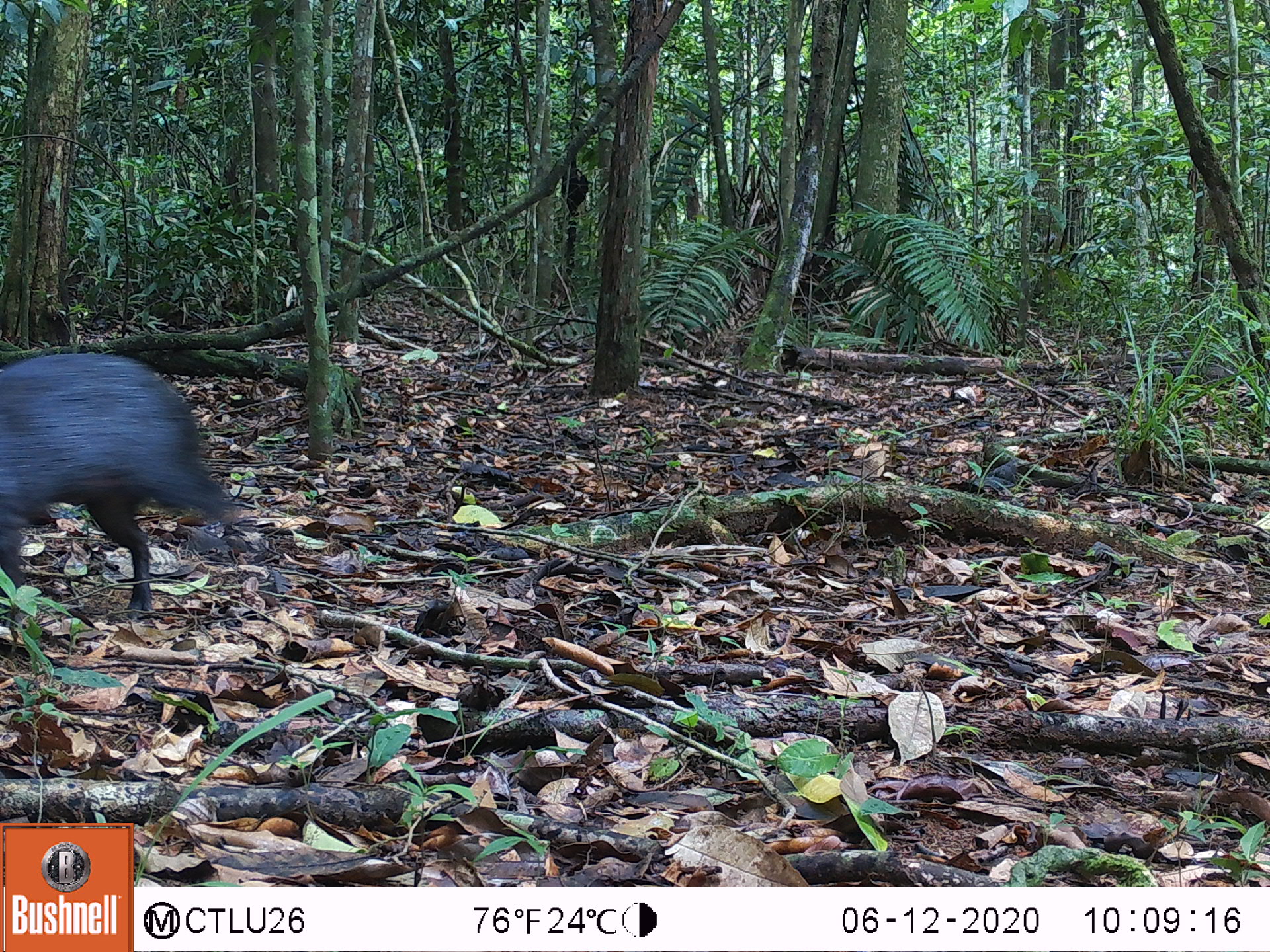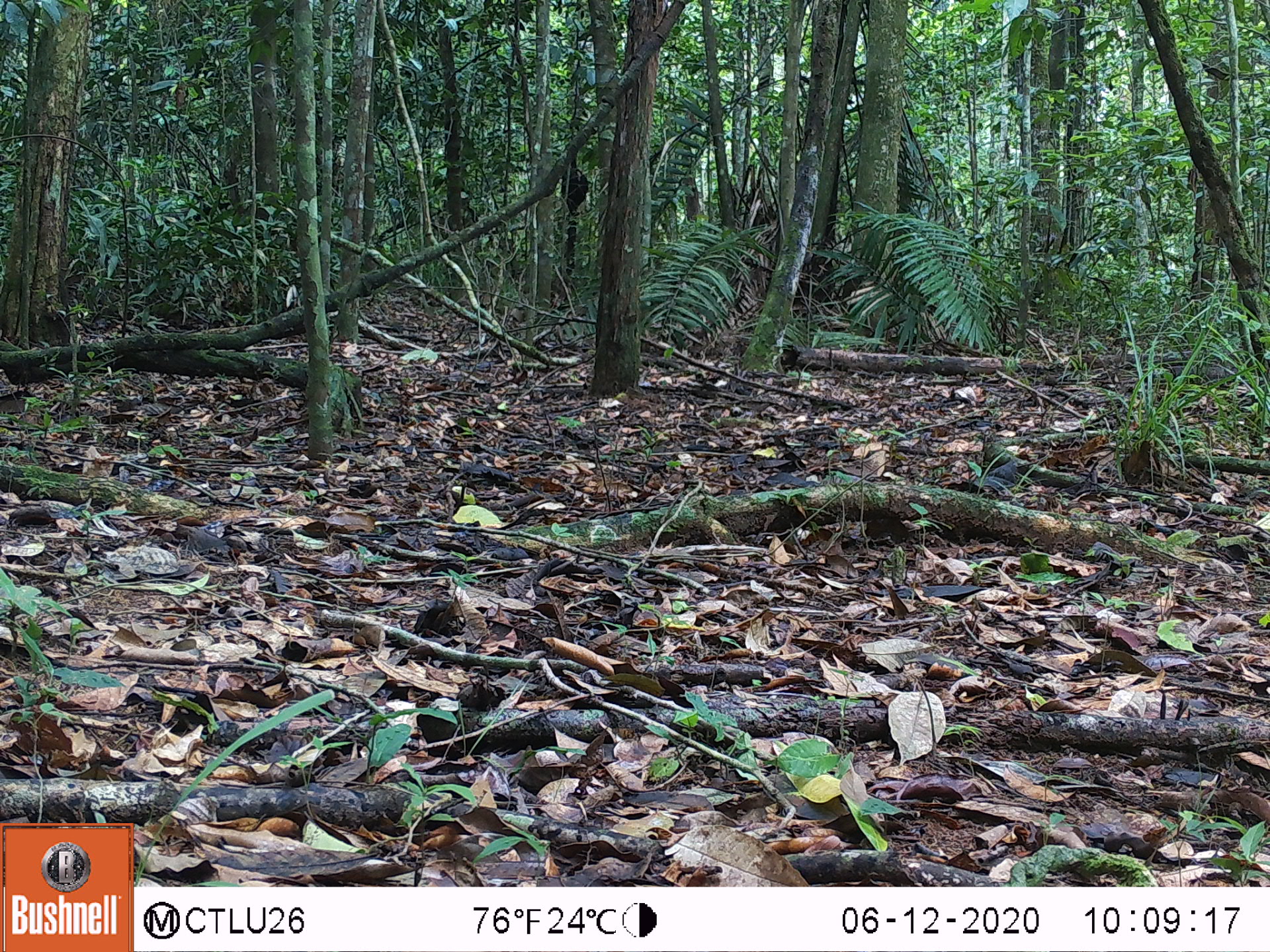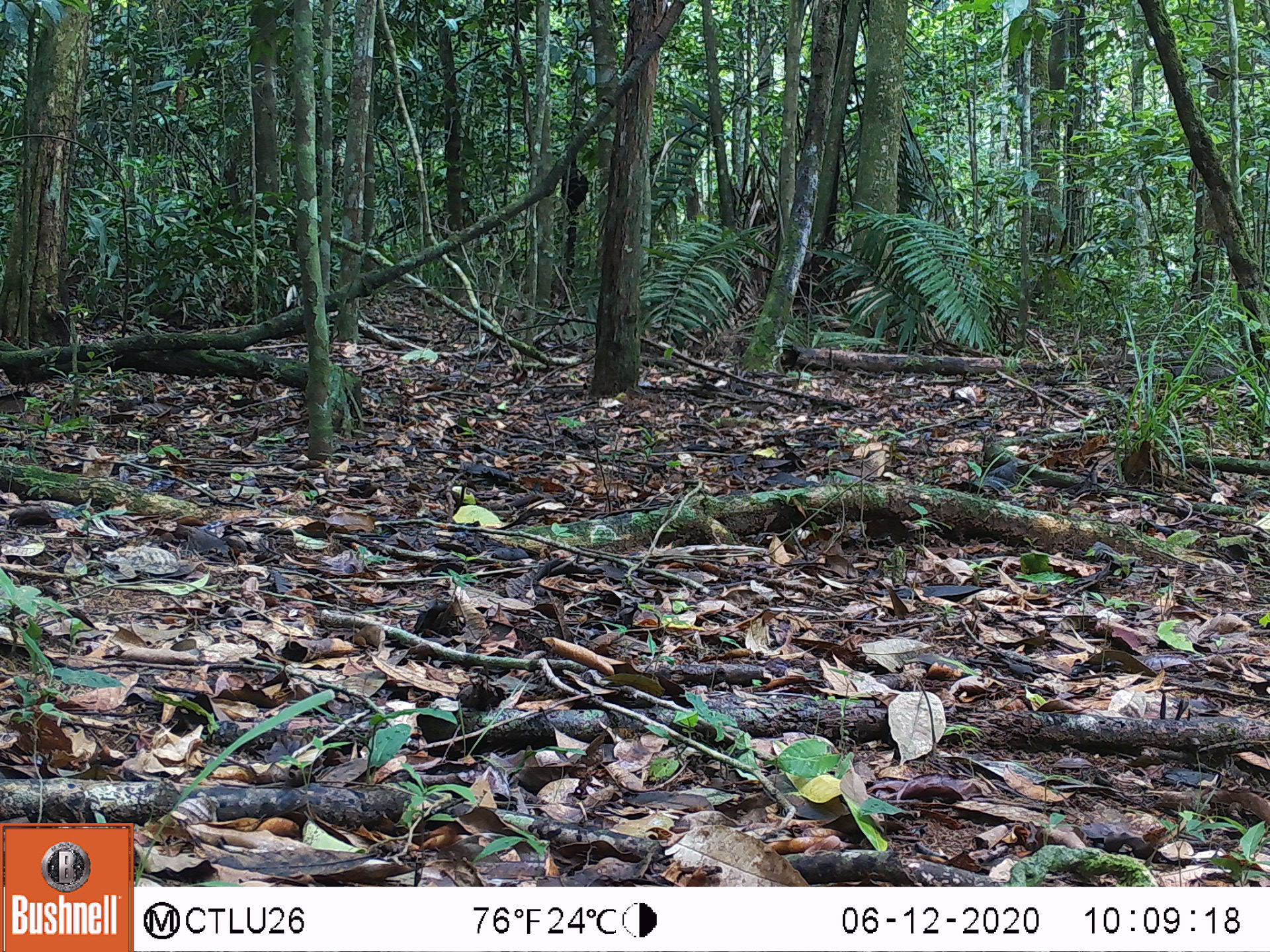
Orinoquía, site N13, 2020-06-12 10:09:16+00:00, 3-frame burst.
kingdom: Animalia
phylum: Chordata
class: Mammalia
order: Rodentia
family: Dasyproctidae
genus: Dasyprocta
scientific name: Dasyprocta fuliginosa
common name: black agouti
Black agouti (Dasyprocta fuliginosa).